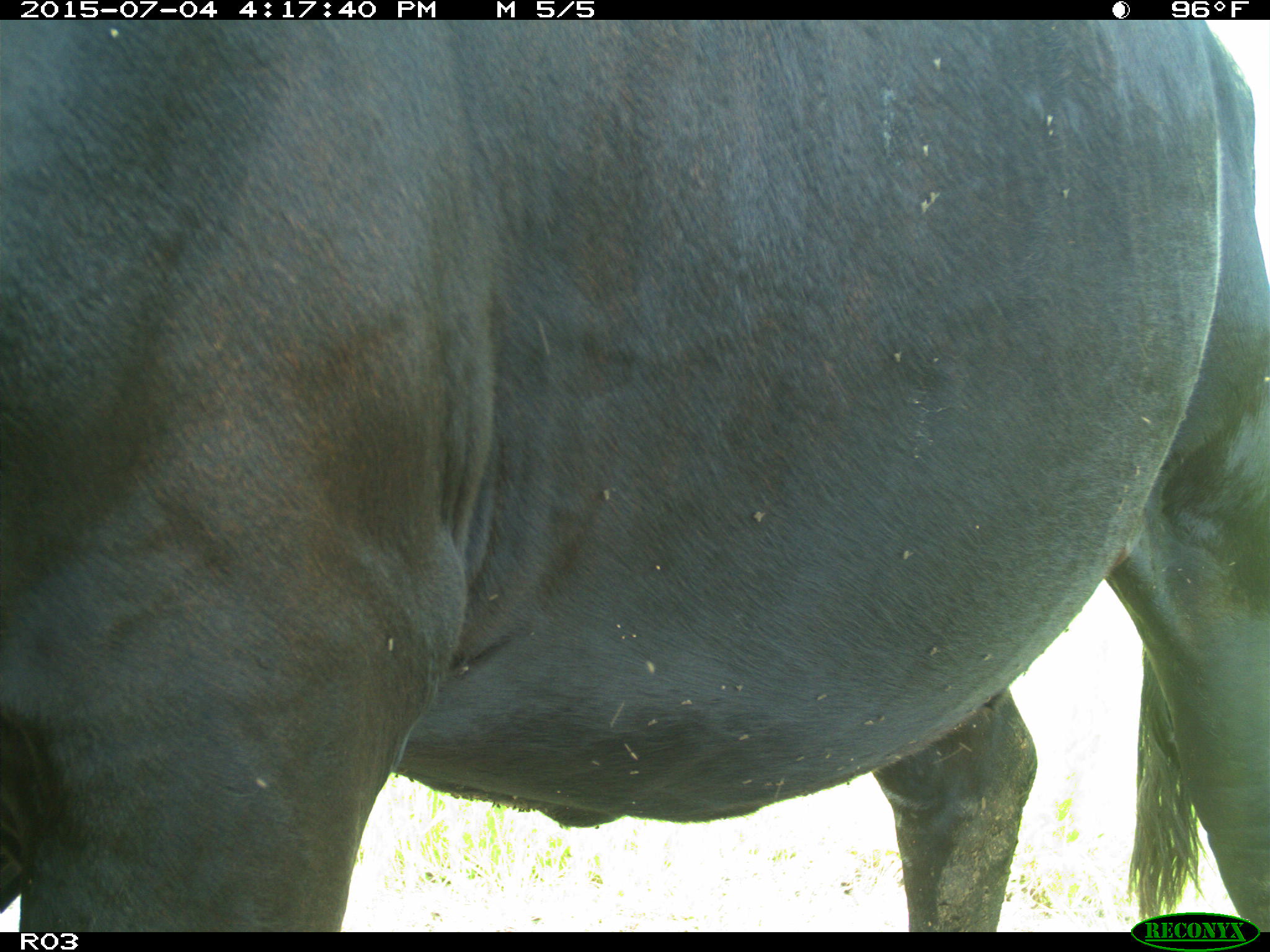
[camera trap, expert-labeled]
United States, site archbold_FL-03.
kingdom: Animalia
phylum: Chordata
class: Mammalia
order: Artiodactyla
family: Bovidae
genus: Bos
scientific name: Bos taurus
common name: domestic cow